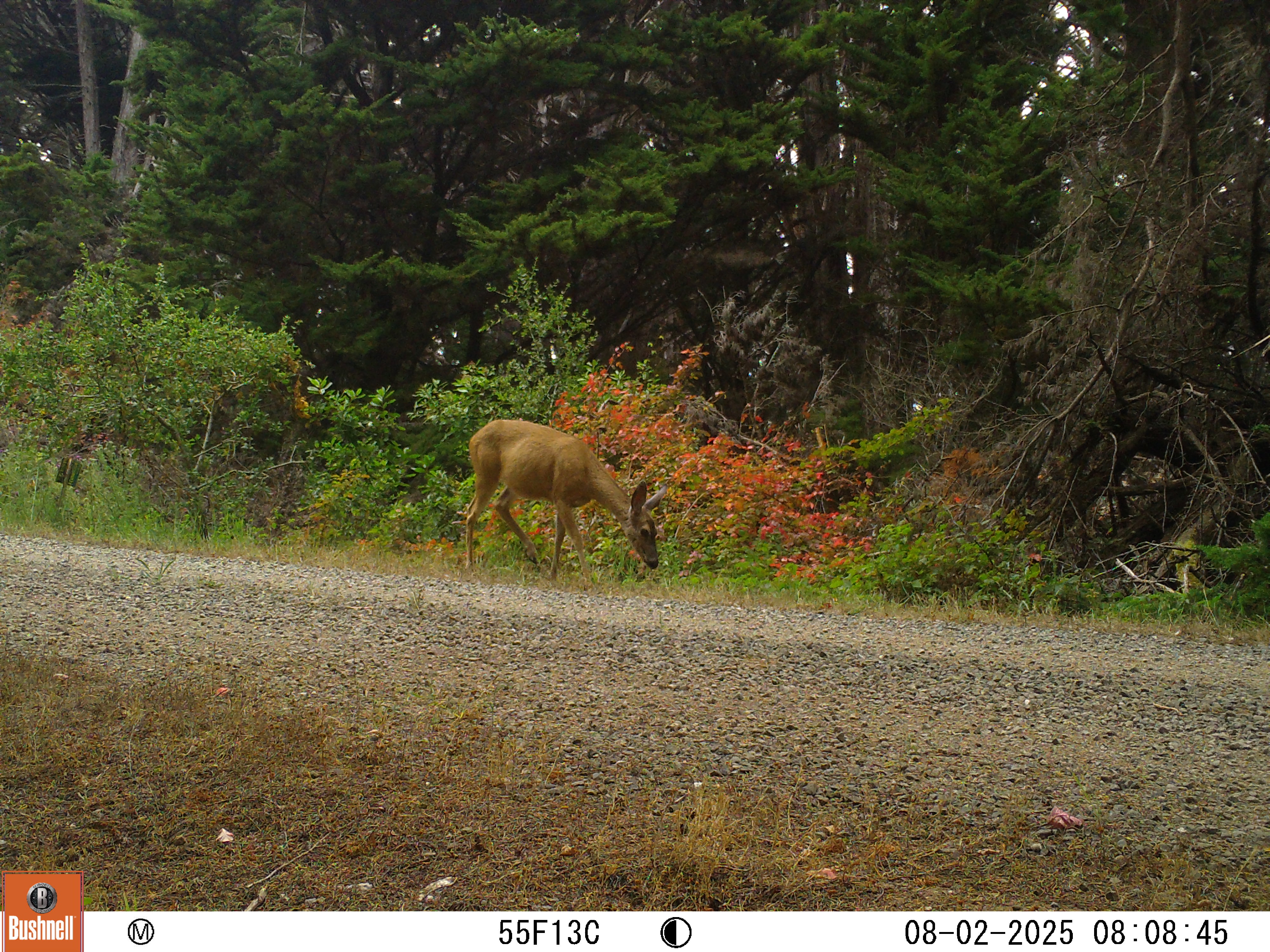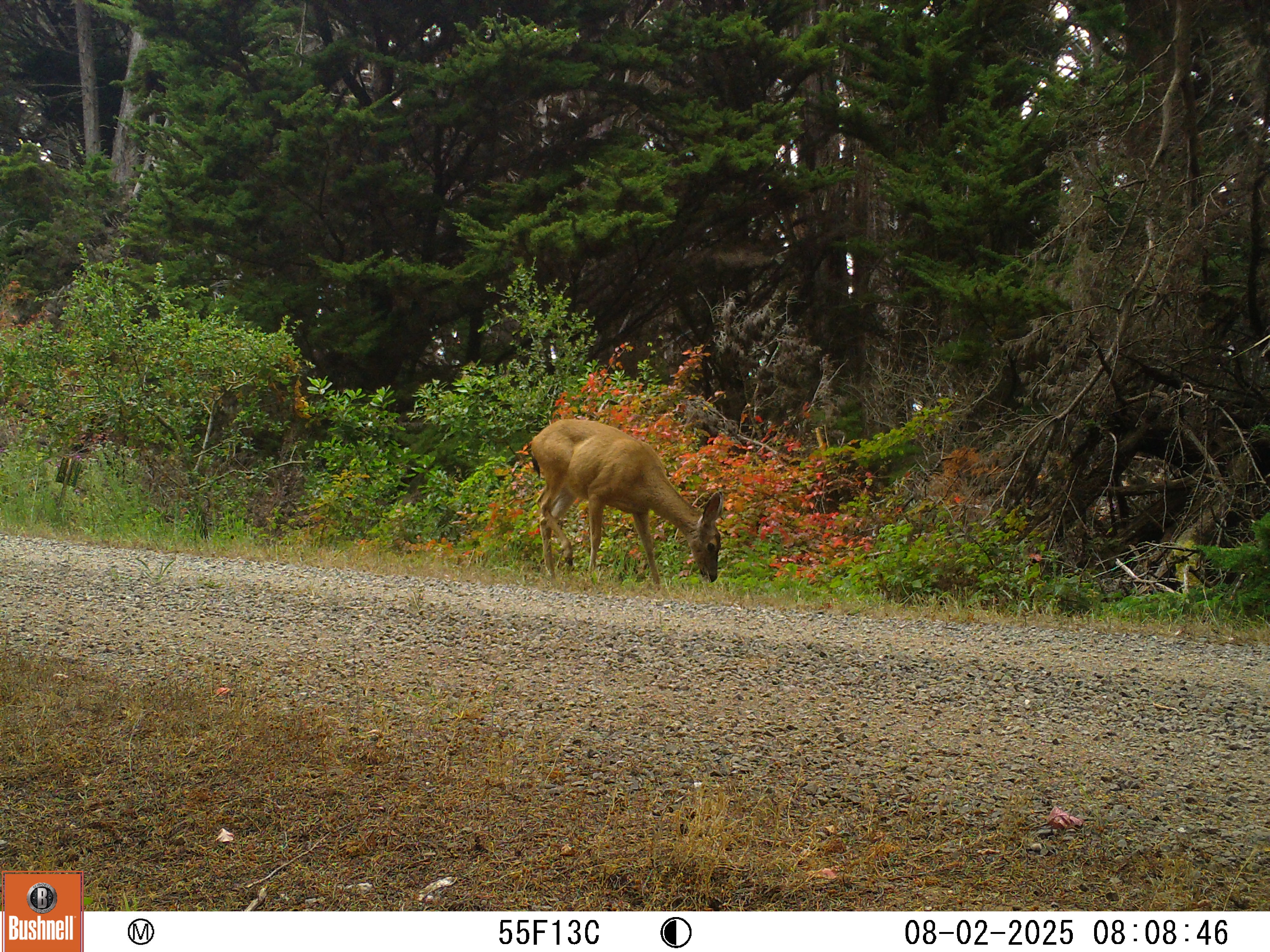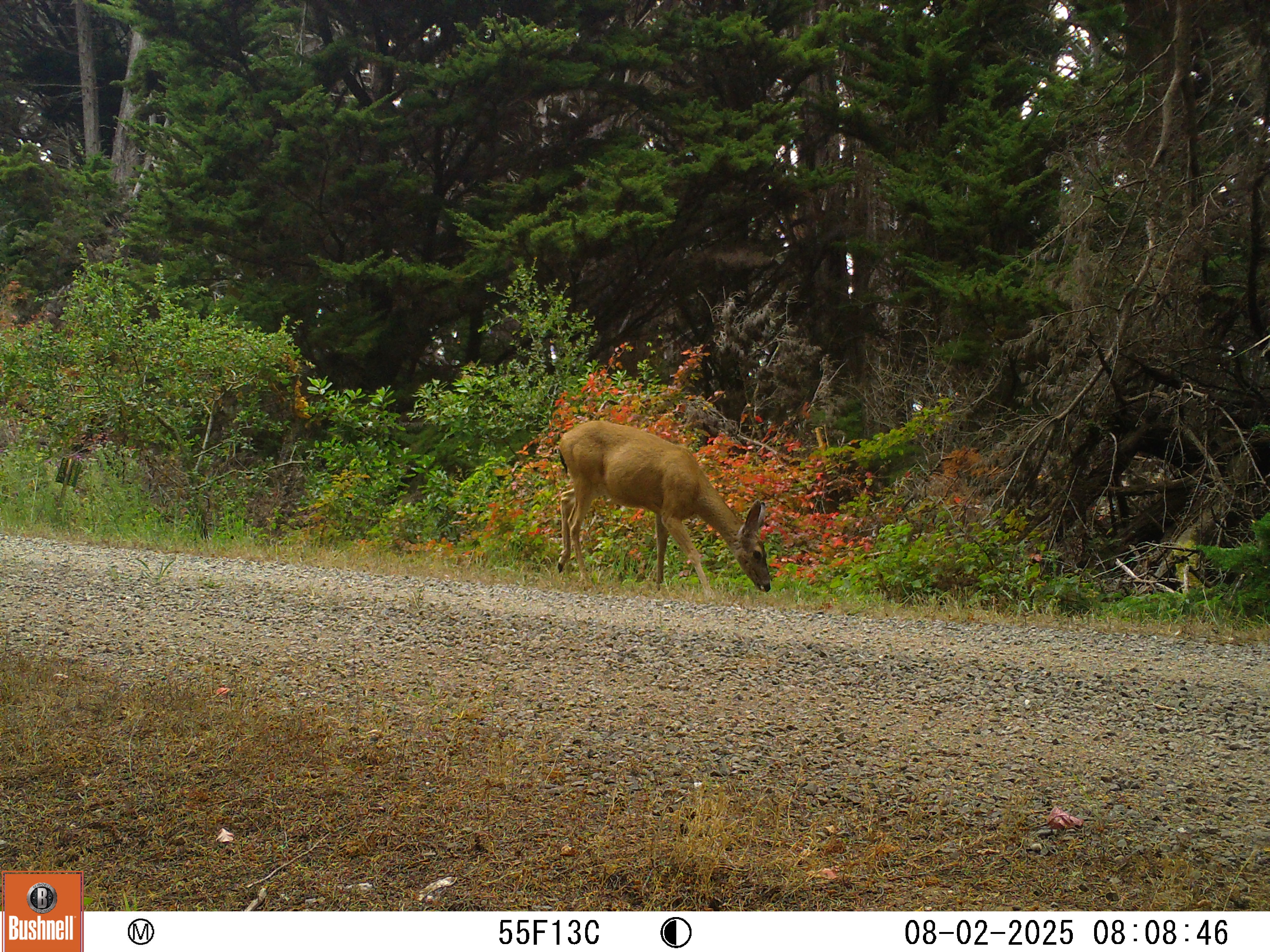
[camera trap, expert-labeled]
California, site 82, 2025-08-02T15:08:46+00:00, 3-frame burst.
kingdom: Animalia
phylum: Chordata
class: Mammalia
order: Artiodactyla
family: Cervidae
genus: Odocoileus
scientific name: Odocoileus hemionus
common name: mule deer